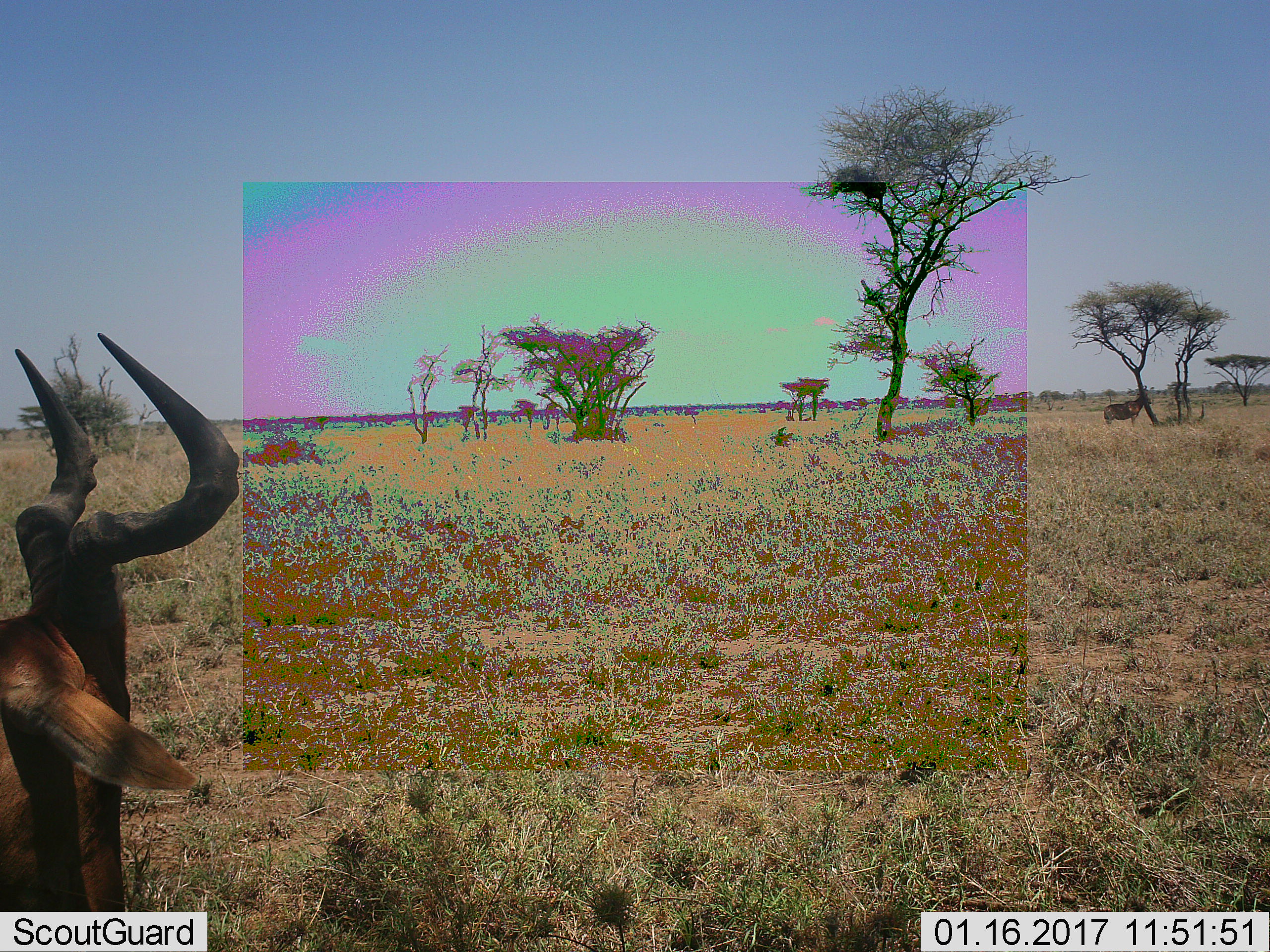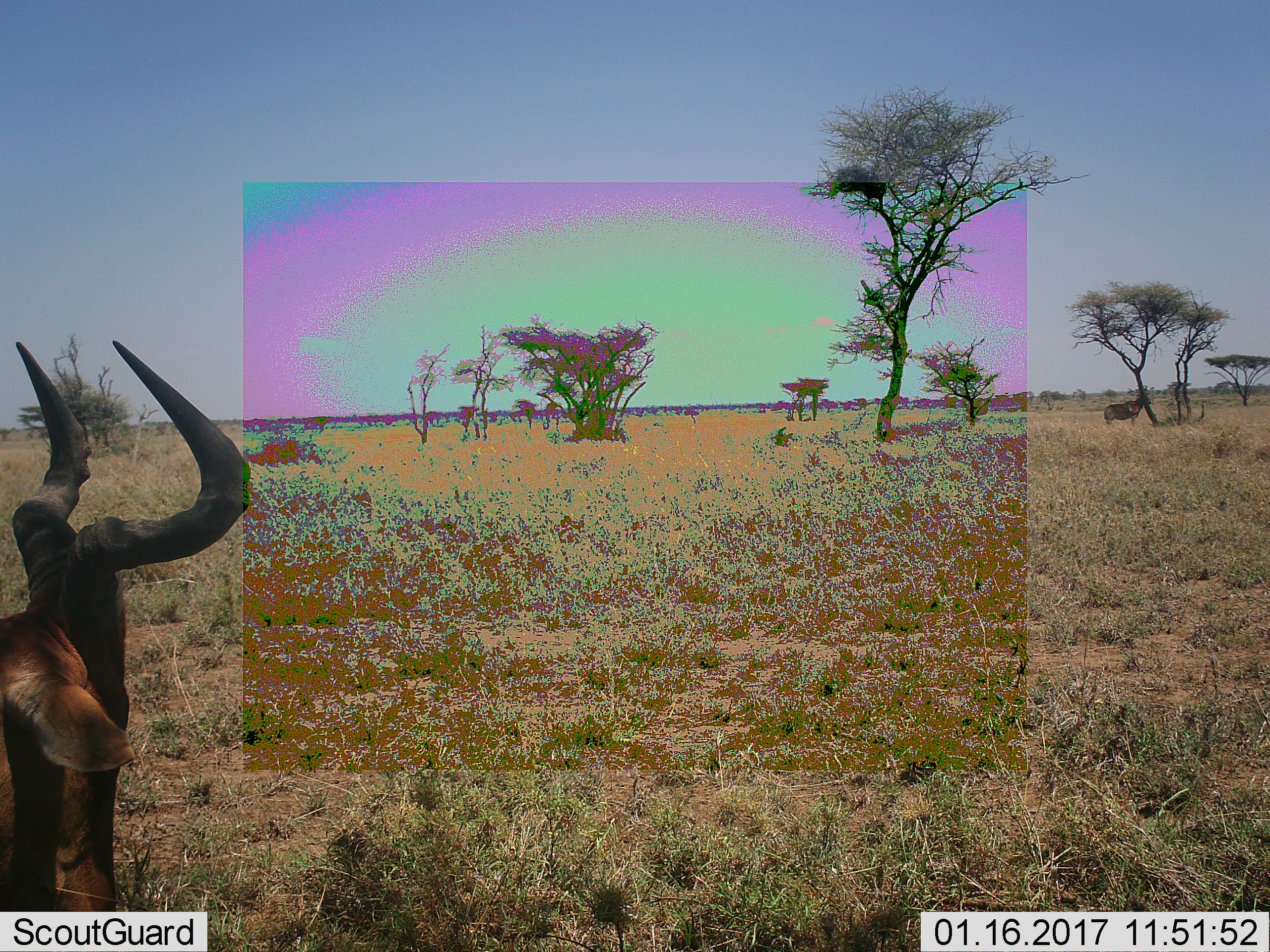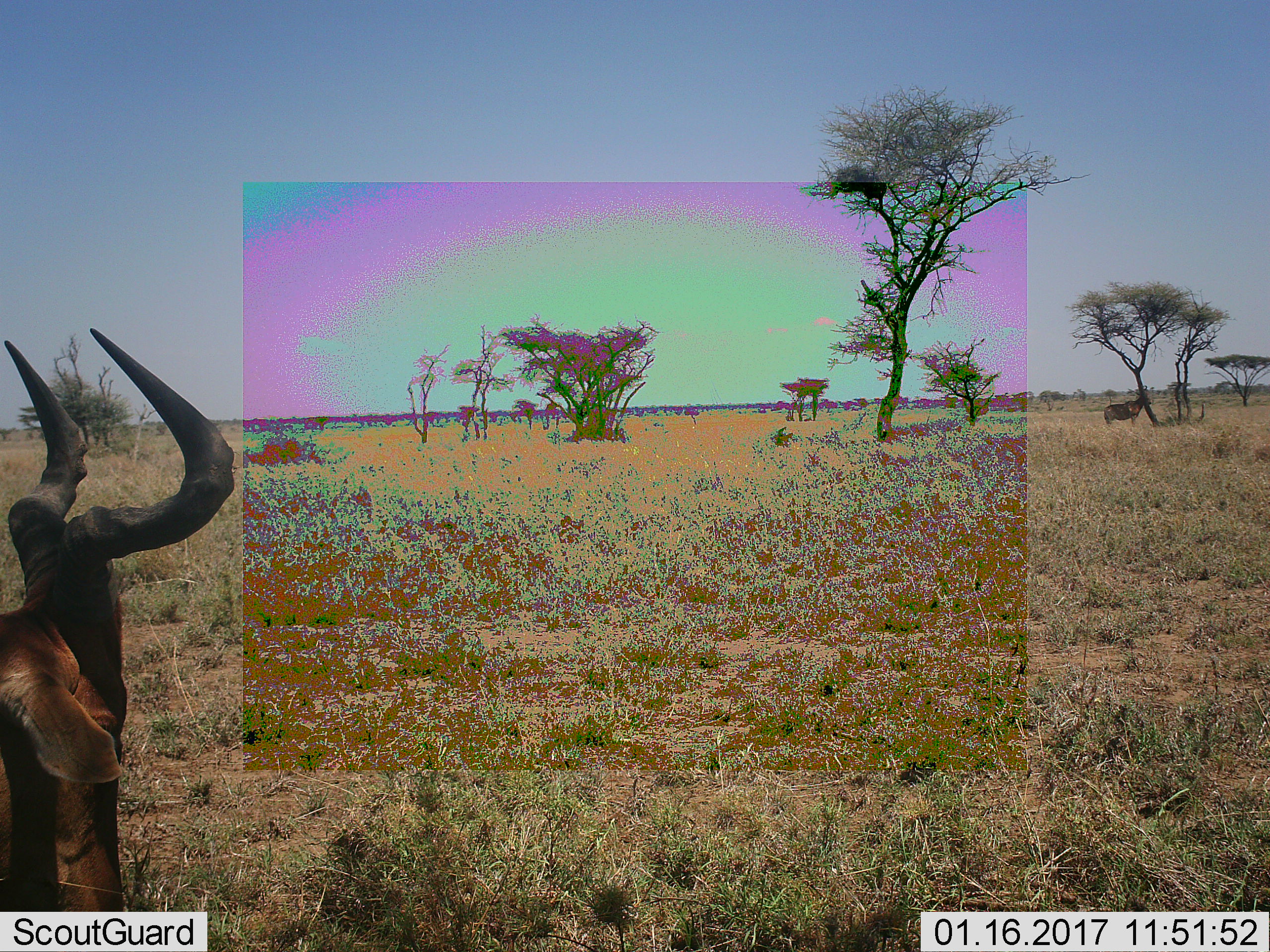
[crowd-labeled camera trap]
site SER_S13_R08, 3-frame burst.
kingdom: Animalia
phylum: Chordata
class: Mammalia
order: Artiodactyla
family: Bovidae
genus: Alcelaphus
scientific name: Alcelaphus buselaphus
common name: hartebeest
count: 2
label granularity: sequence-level